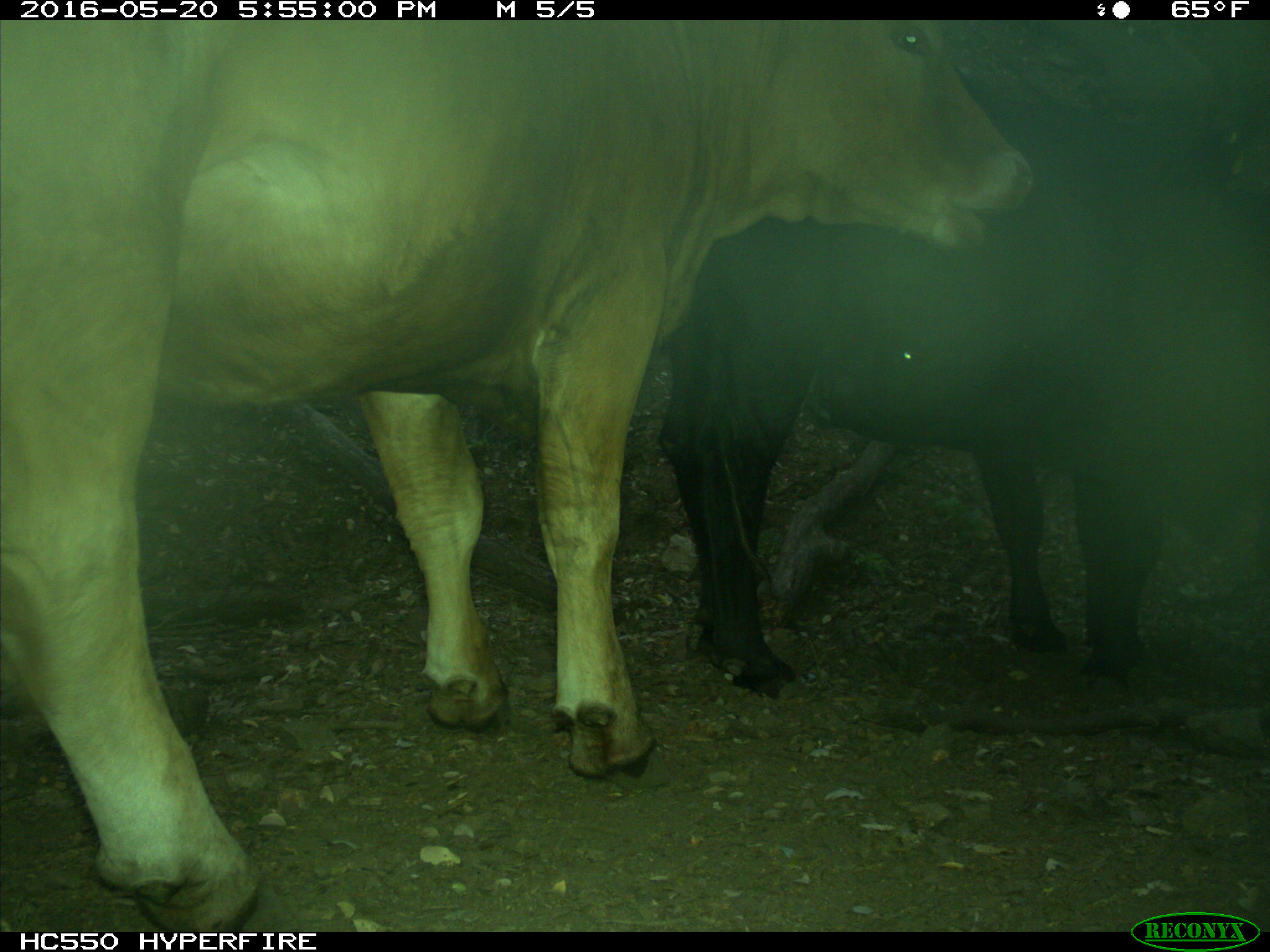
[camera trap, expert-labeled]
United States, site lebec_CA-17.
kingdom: Animalia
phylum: Chordata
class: Mammalia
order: Artiodactyla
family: Bovidae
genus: Bos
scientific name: Bos taurus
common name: domestic cow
Bos taurus (domestic cow).